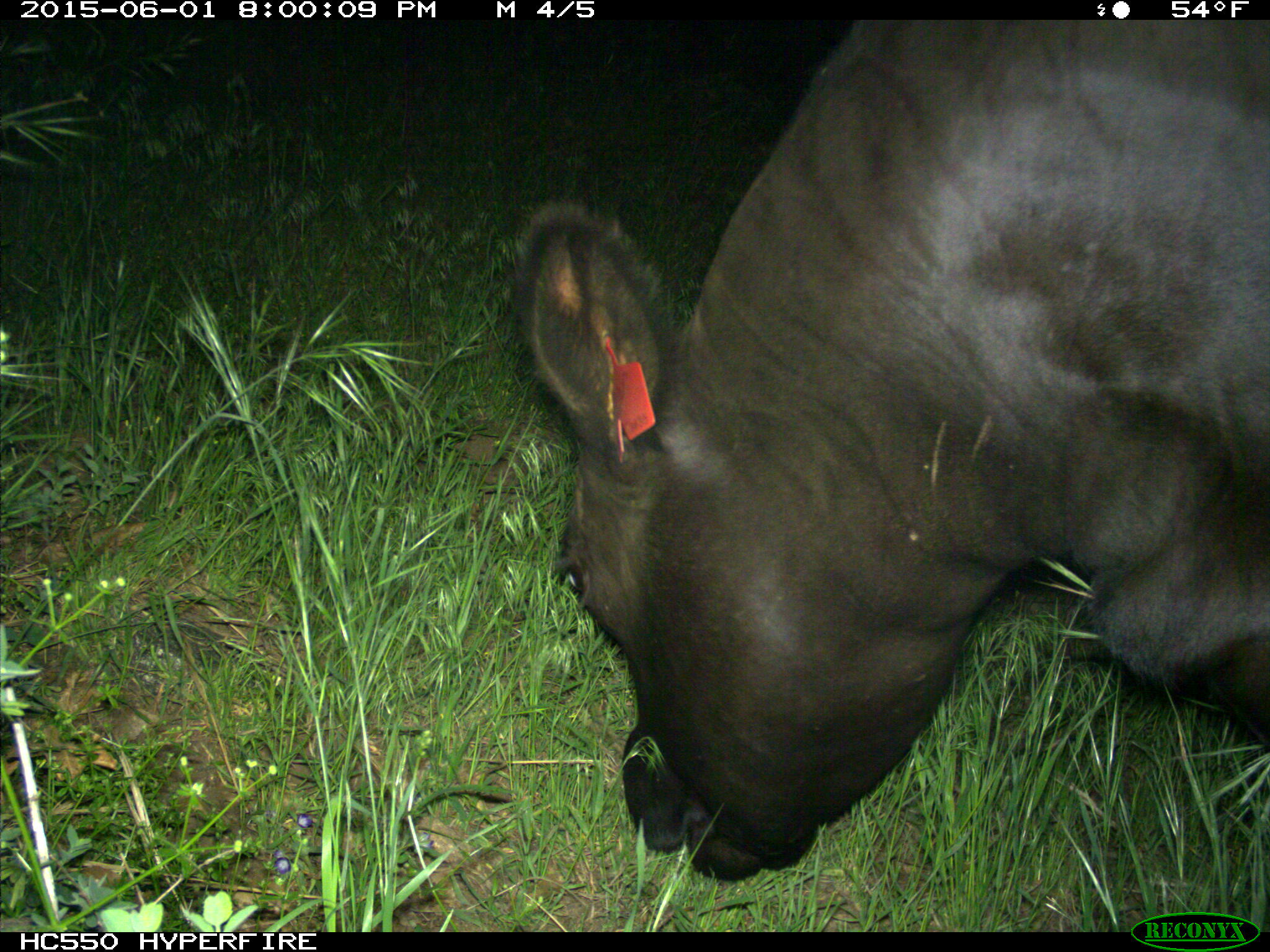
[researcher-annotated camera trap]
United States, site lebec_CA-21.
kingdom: Animalia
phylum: Chordata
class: Mammalia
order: Artiodactyla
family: Bovidae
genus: Bos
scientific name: Bos taurus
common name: domestic cow